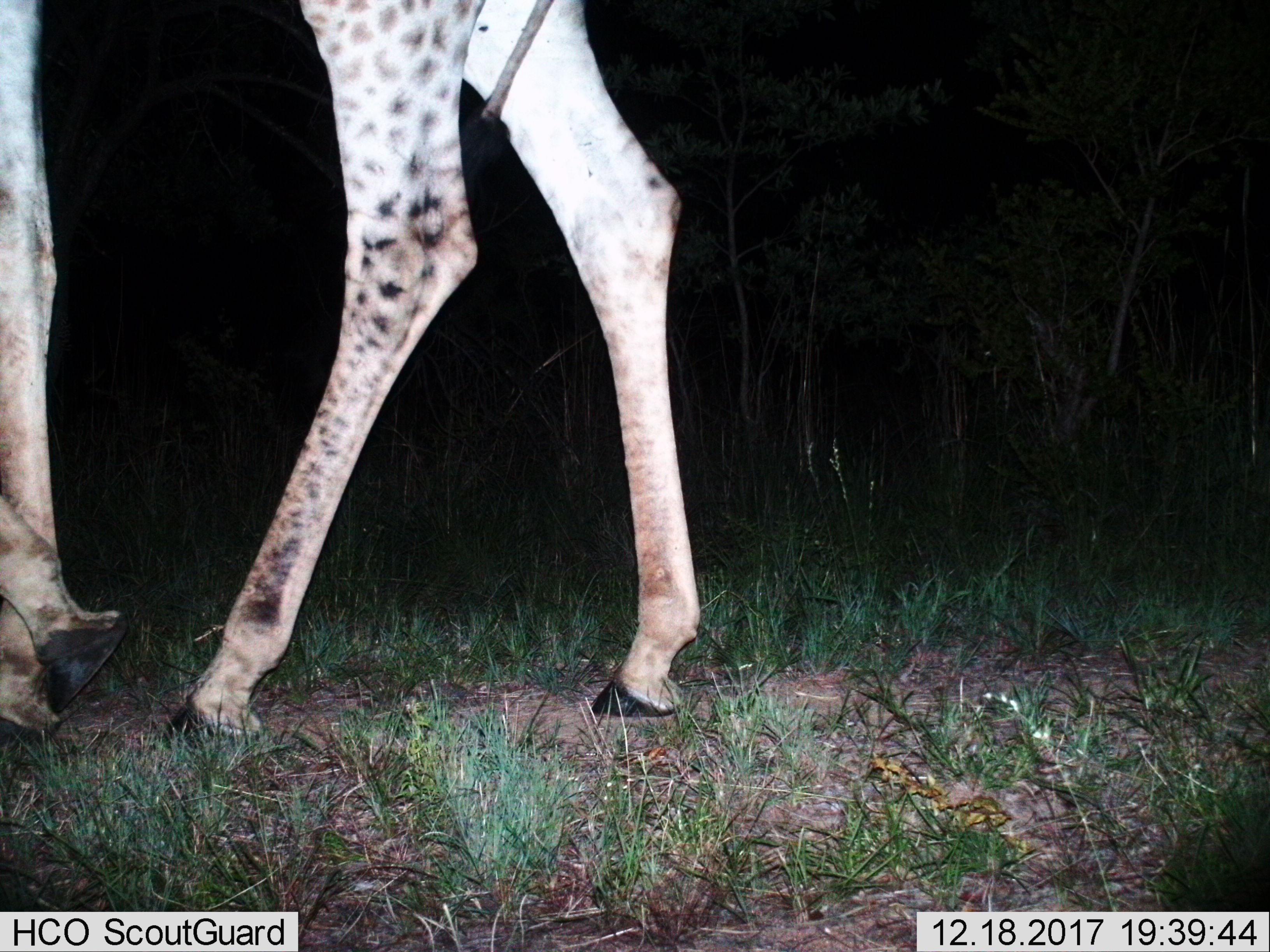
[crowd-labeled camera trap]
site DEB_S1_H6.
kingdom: Animalia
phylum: Chordata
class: Mammalia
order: Artiodactyla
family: Giraffidae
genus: Giraffa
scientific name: Giraffa camelopardalis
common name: giraffe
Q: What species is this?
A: Giraffe (Giraffa camelopardalis).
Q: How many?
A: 1.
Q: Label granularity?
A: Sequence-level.